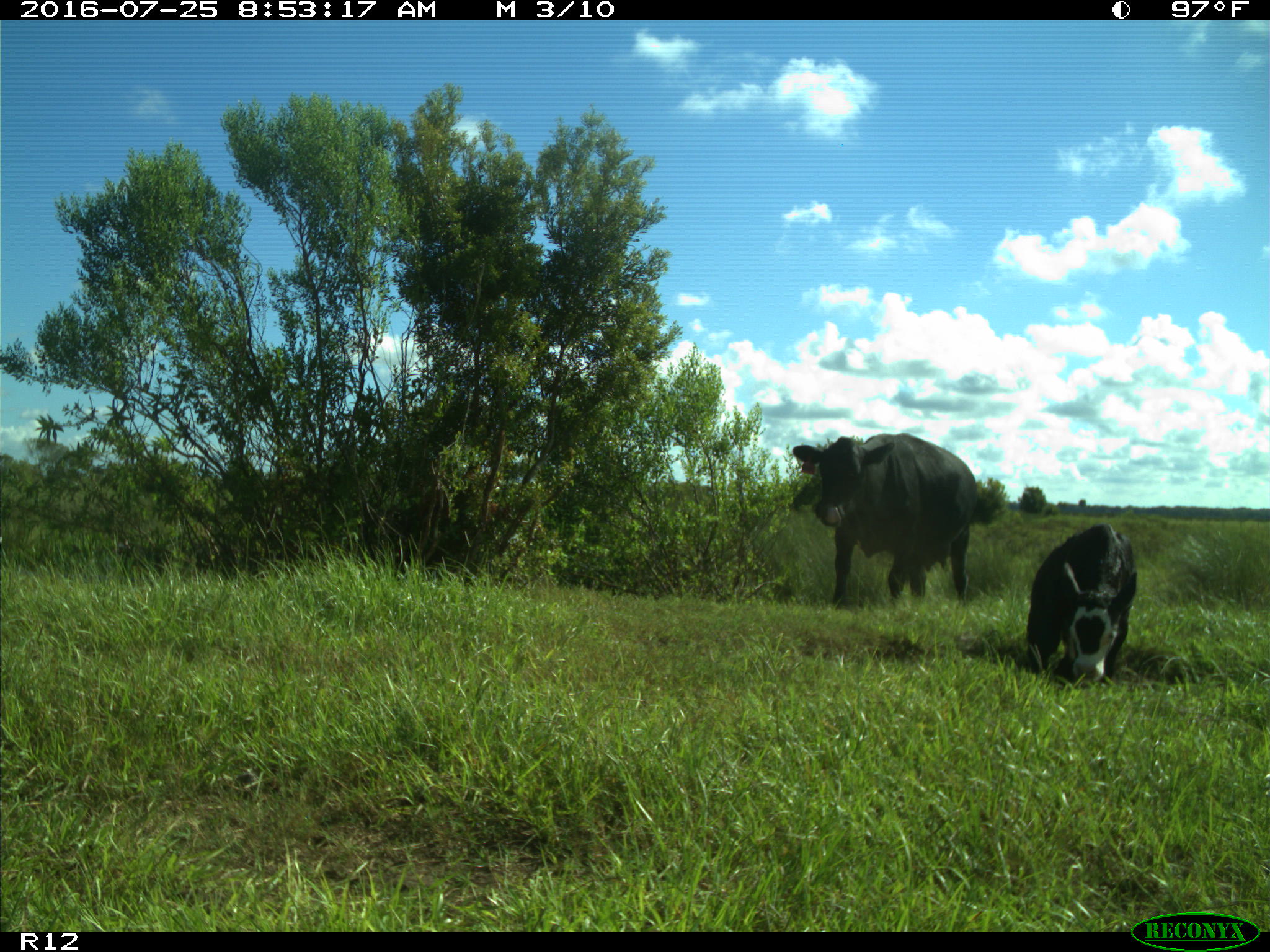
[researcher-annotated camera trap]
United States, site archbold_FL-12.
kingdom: Animalia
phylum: Chordata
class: Mammalia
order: Artiodactyla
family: Bovidae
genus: Bos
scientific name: Bos taurus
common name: domestic cow